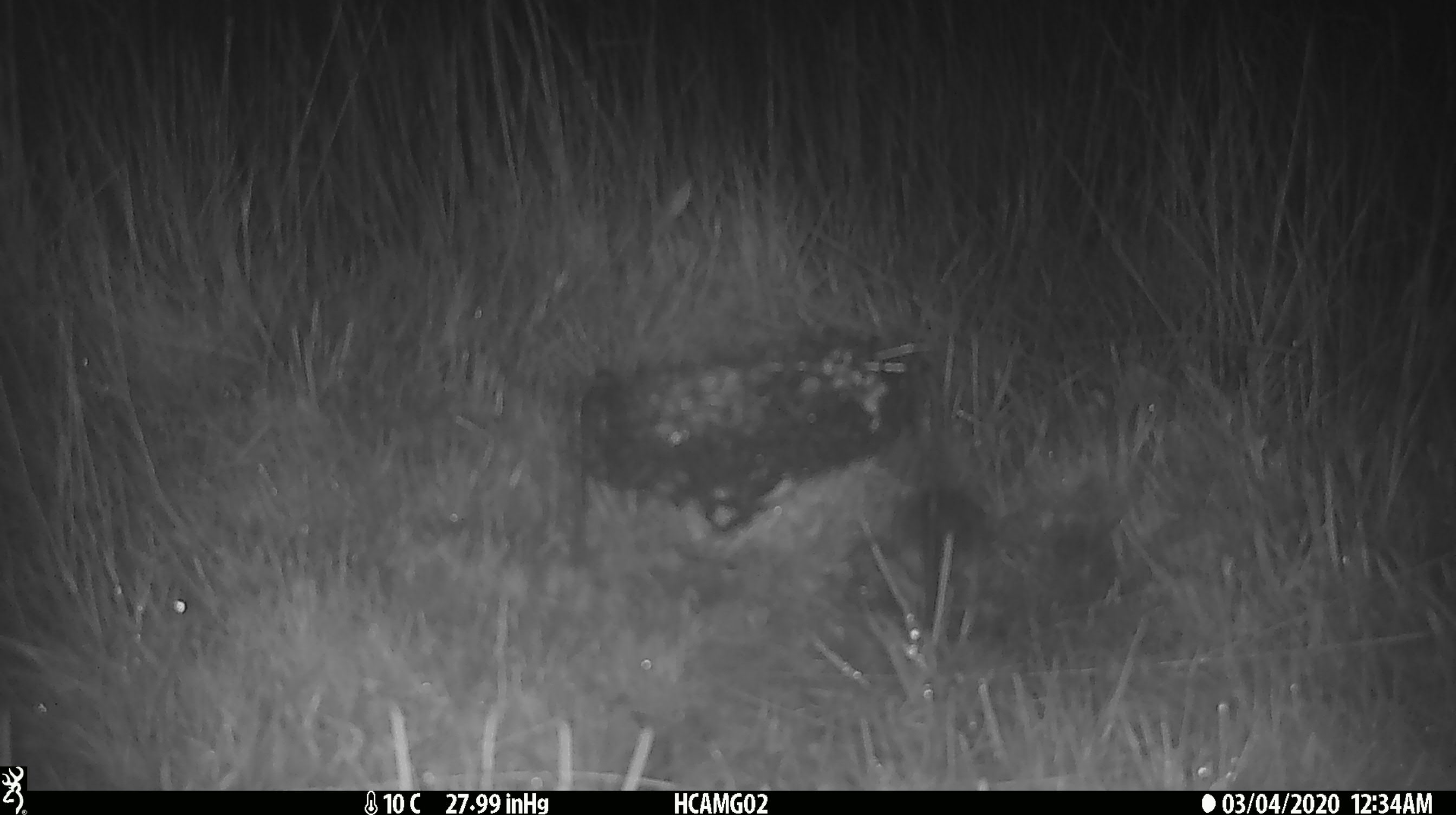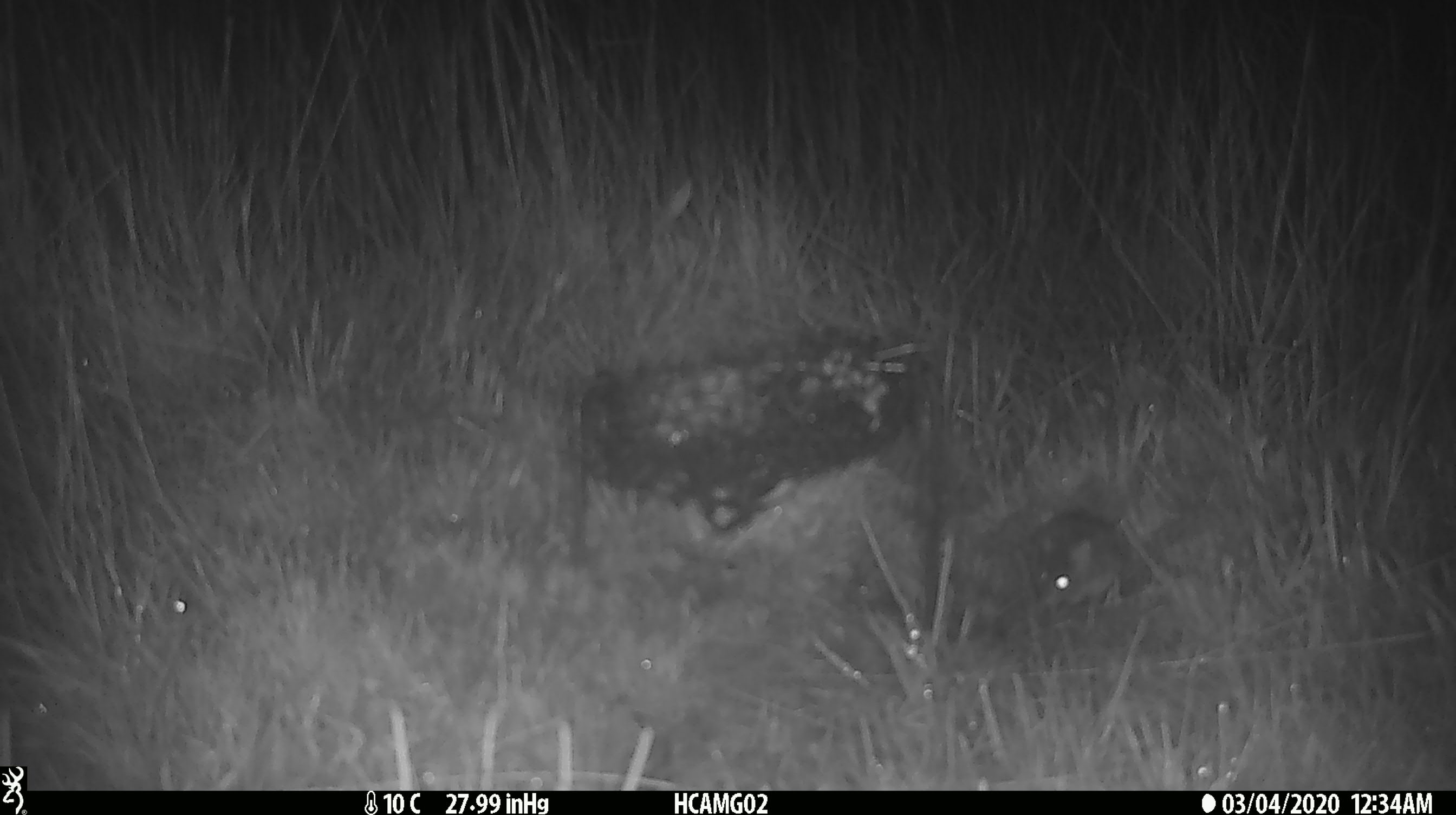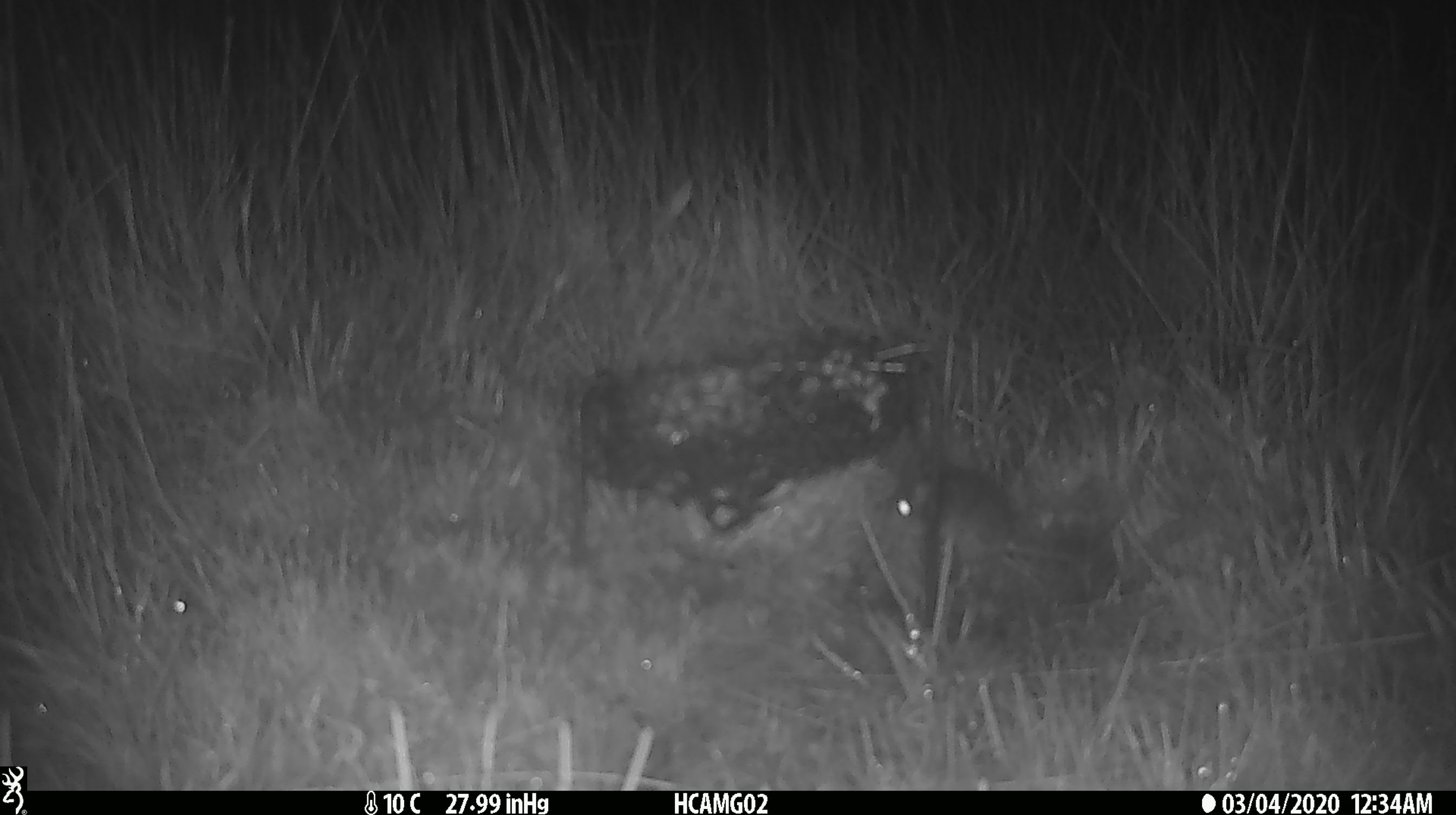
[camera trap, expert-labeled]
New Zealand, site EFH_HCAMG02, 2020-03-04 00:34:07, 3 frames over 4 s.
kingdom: Animalia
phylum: Chordata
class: Mammalia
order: Rodentia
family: Muridae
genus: Mus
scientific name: Mus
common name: mouse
Mouse (Mus).